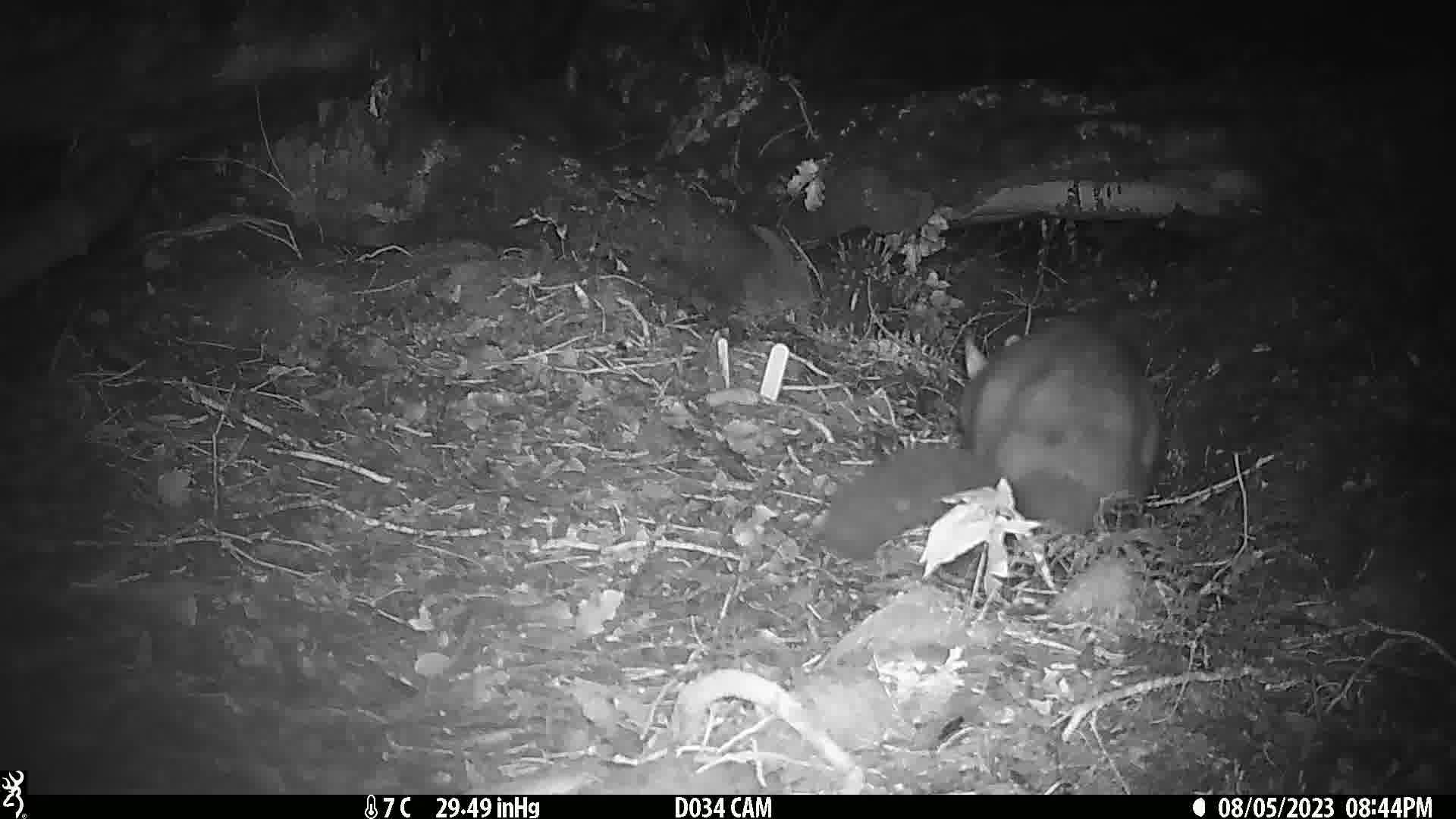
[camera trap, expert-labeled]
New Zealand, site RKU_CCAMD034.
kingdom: Animalia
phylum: Chordata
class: Mammalia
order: Diprotodontia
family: Phalangeridae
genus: Trichosurus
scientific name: Trichosurus vulpecula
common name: common brushtail possum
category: possum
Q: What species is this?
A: Possum (common brushtail possum) (Trichosurus vulpecula).